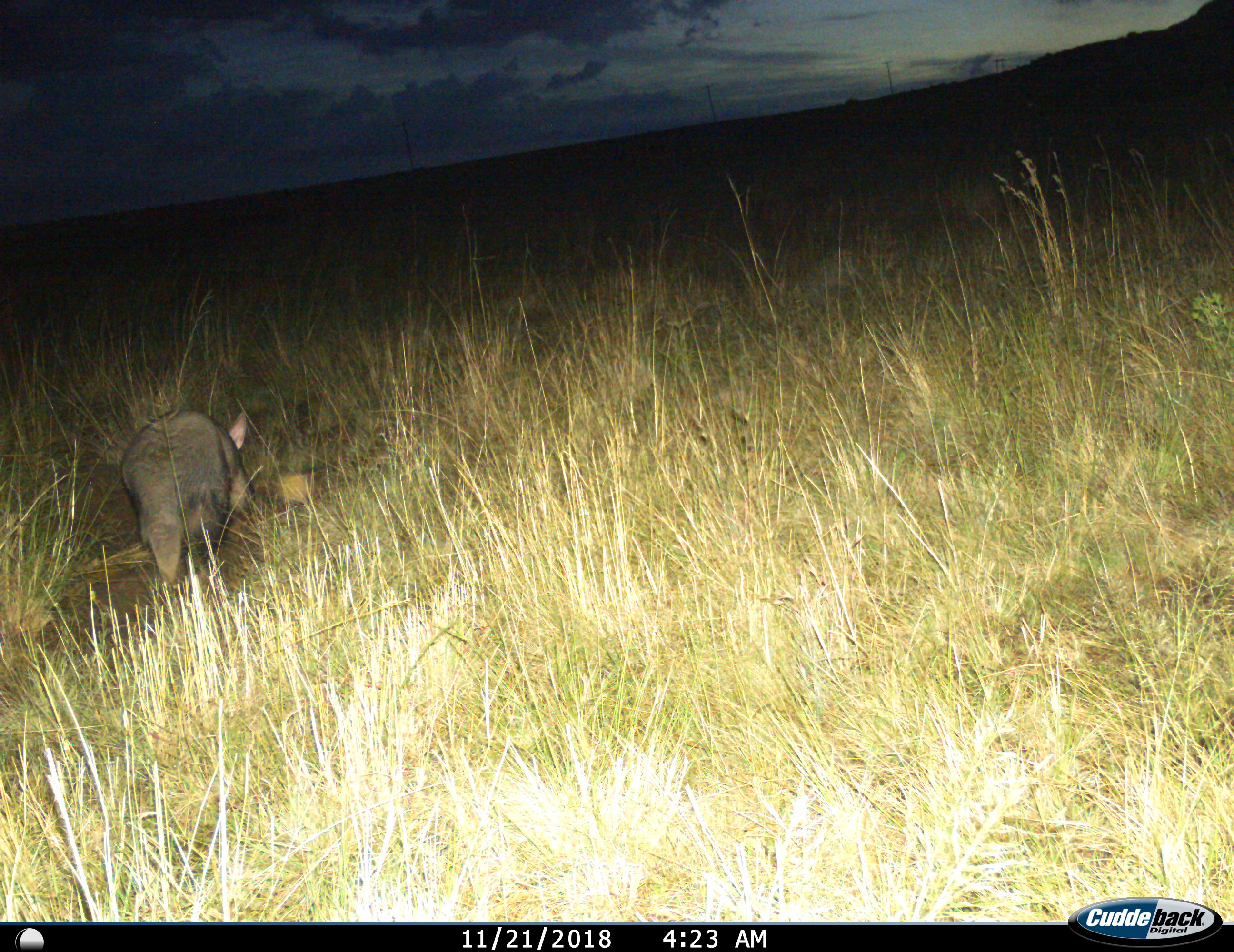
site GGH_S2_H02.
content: unidentified animal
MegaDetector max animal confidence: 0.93